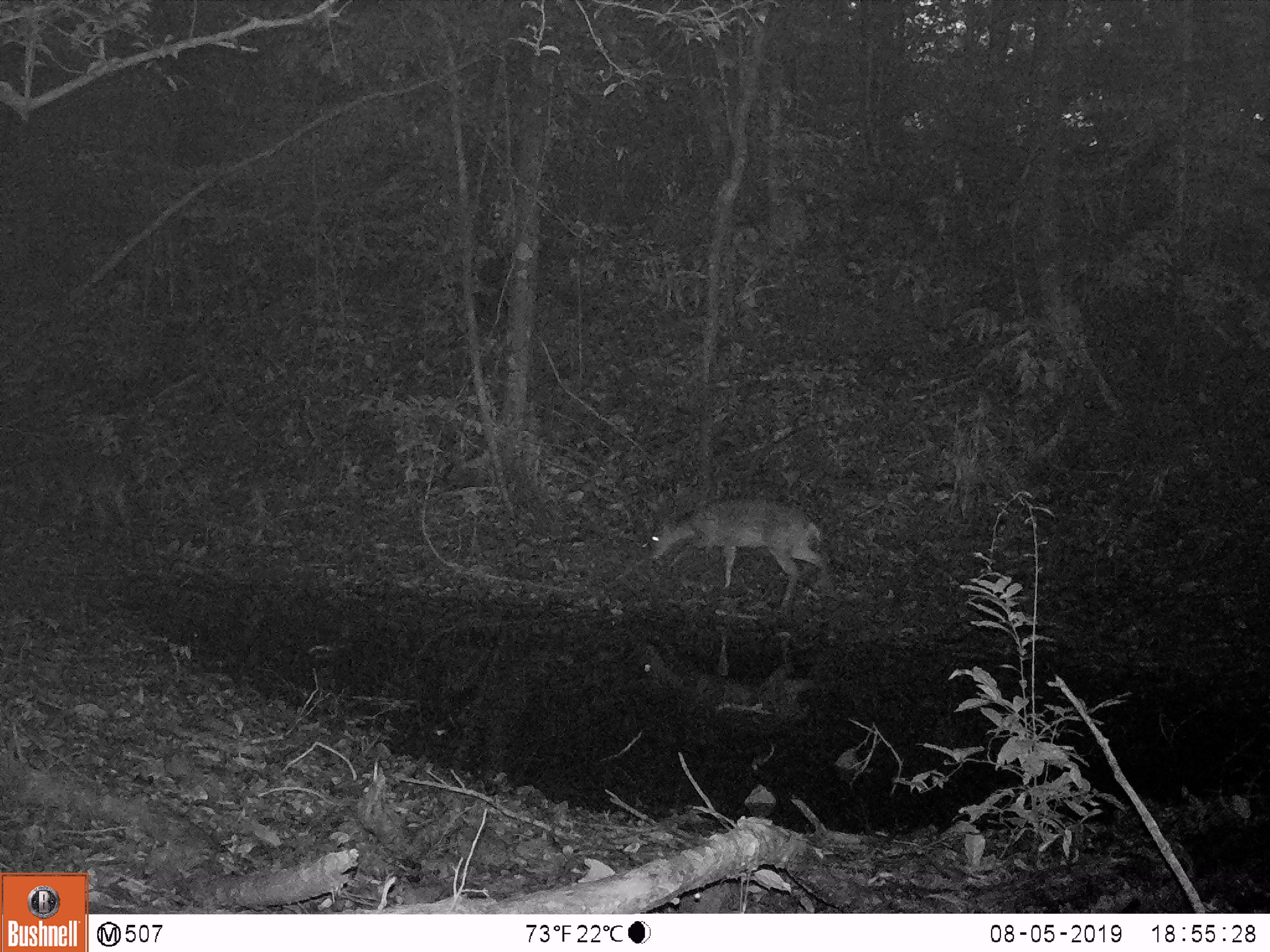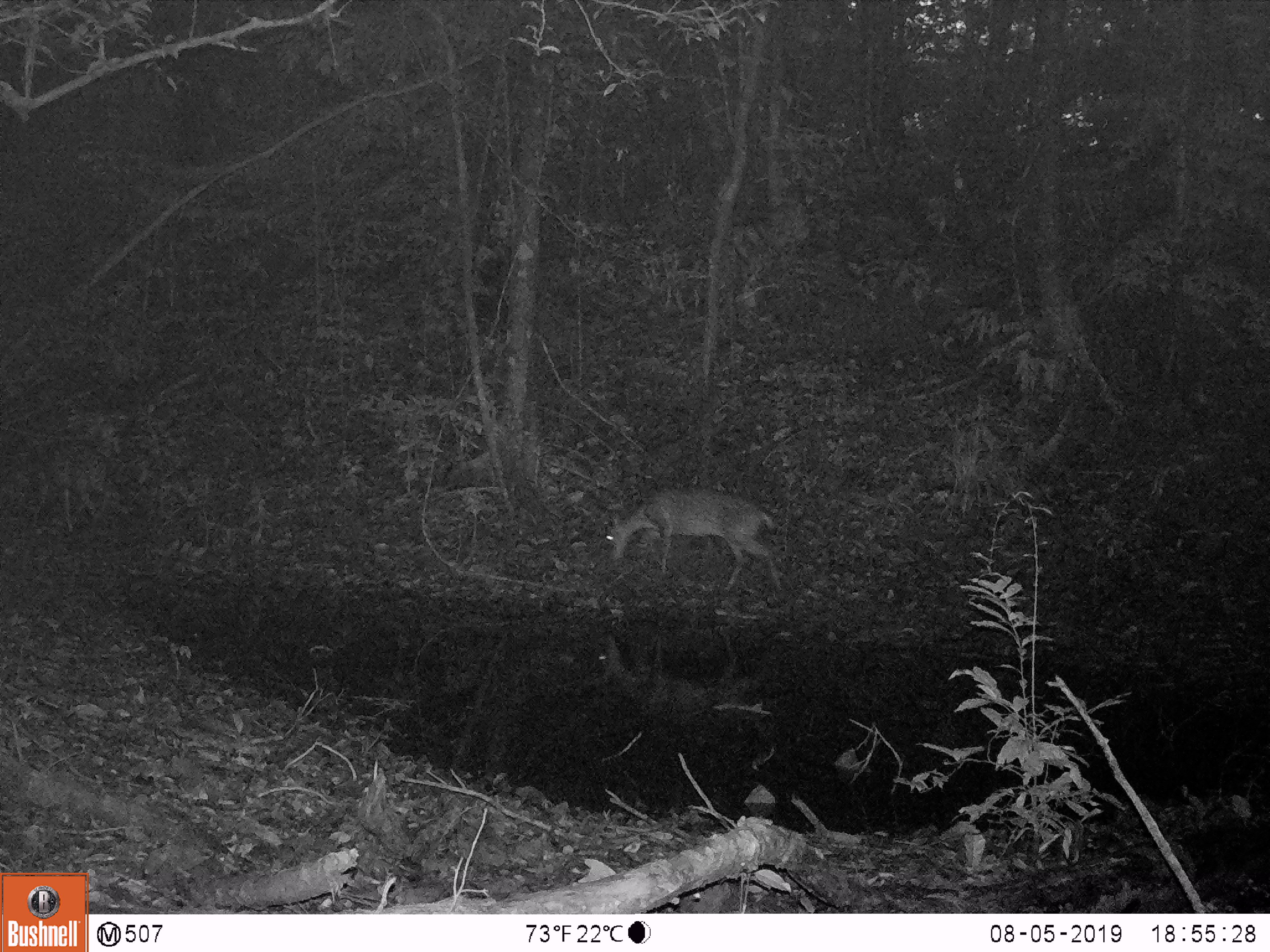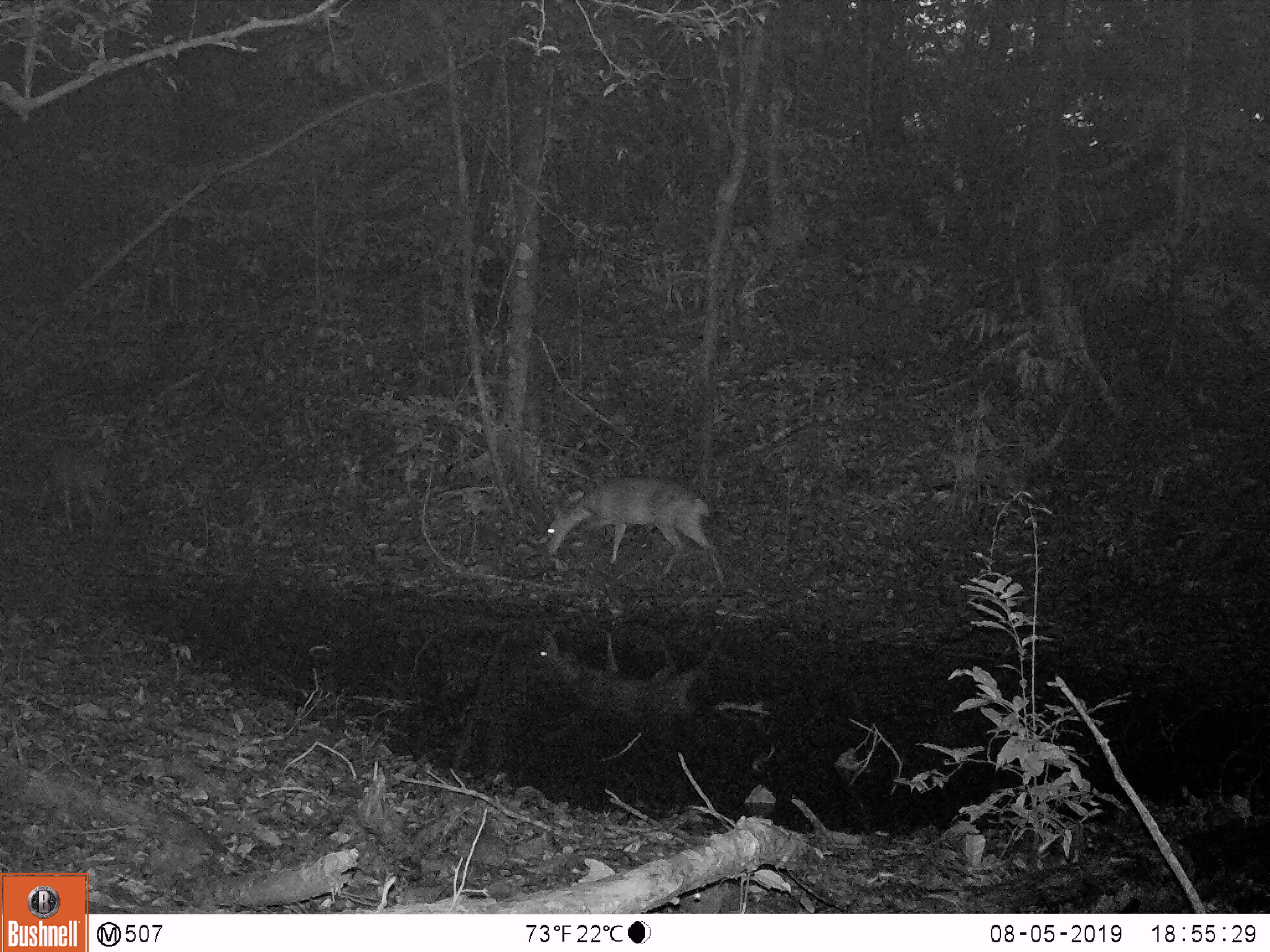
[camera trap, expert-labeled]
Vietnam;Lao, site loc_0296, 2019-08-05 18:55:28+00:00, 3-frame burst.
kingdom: Animalia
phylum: Chordata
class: Mammalia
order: Artiodactyla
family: Cervidae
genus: Muntiacus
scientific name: Muntiacus vuquangensis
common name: large-antlered muntjac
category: large antlered muntjac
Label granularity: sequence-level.